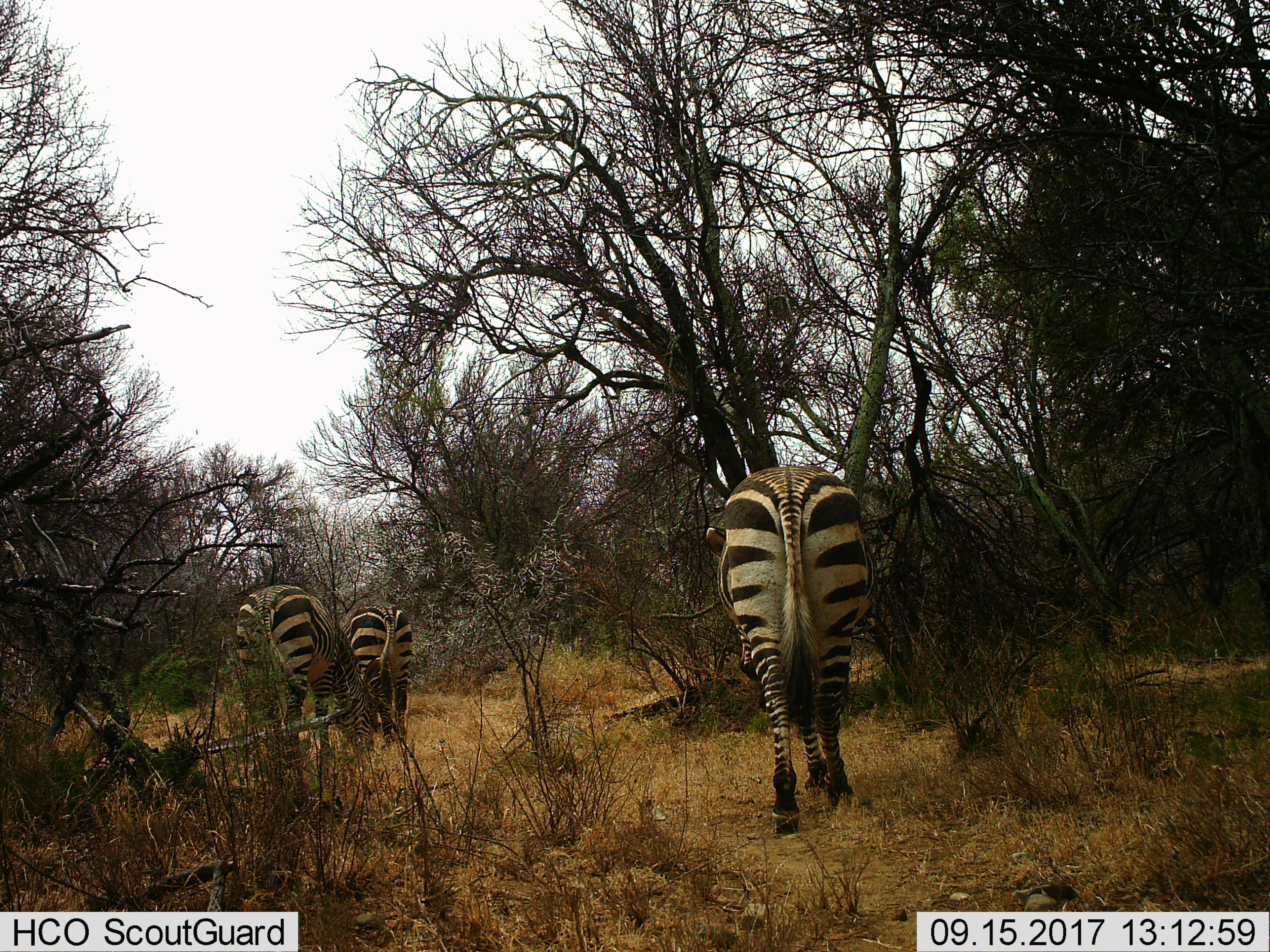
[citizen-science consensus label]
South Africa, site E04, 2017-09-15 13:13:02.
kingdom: Animalia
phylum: Chordata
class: Mammalia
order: Perissodactyla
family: Equidae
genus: Equus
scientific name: Equus zebra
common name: mountain zebra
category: zebramountain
Zebramountain (mountain zebra) (Equus zebra), count 3. Behavior (volunteer vote fractions): standing 33%, resting 0%, moving 56%, interacting 11%. Young present (vote fraction): 0%. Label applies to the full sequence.